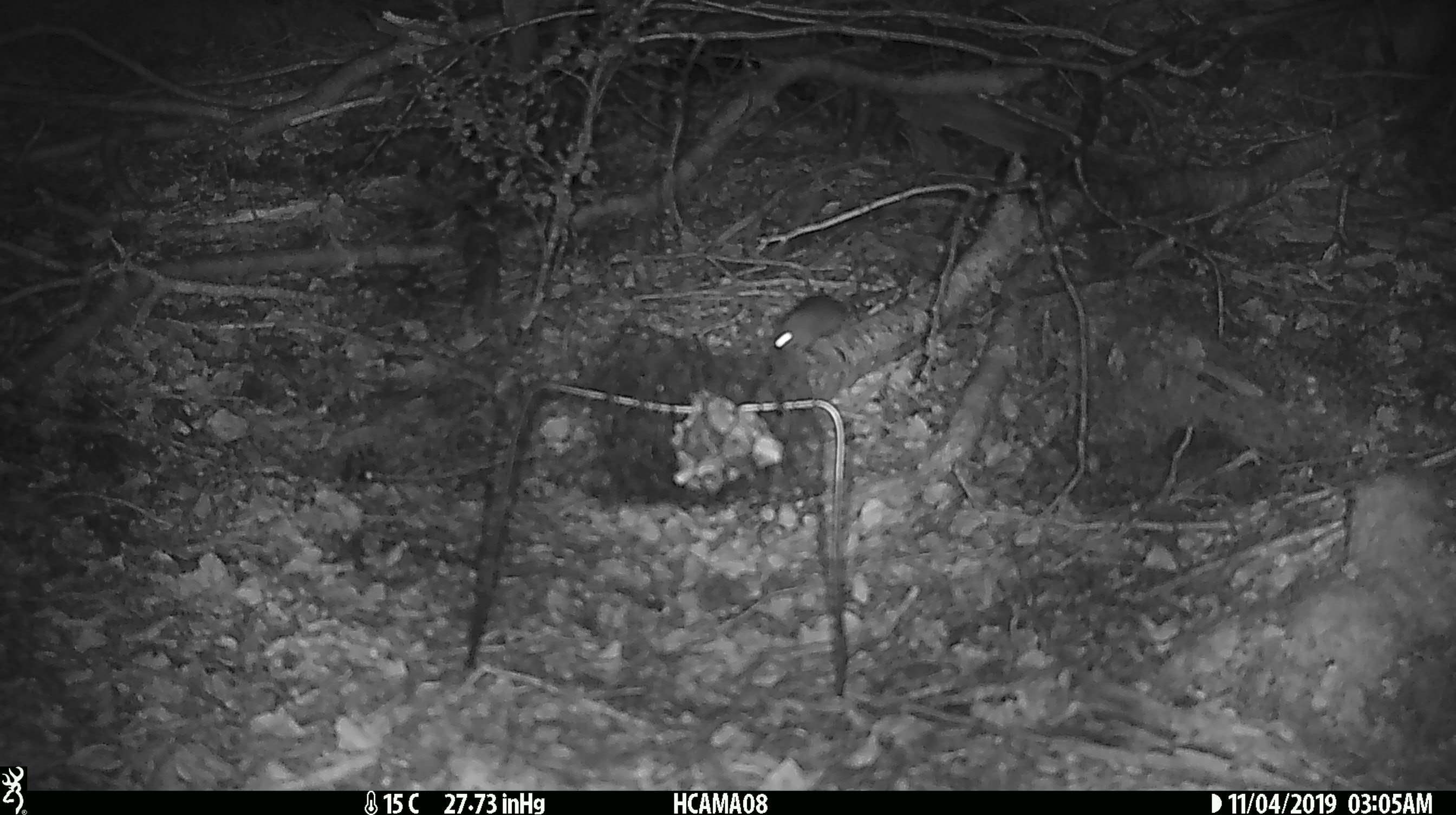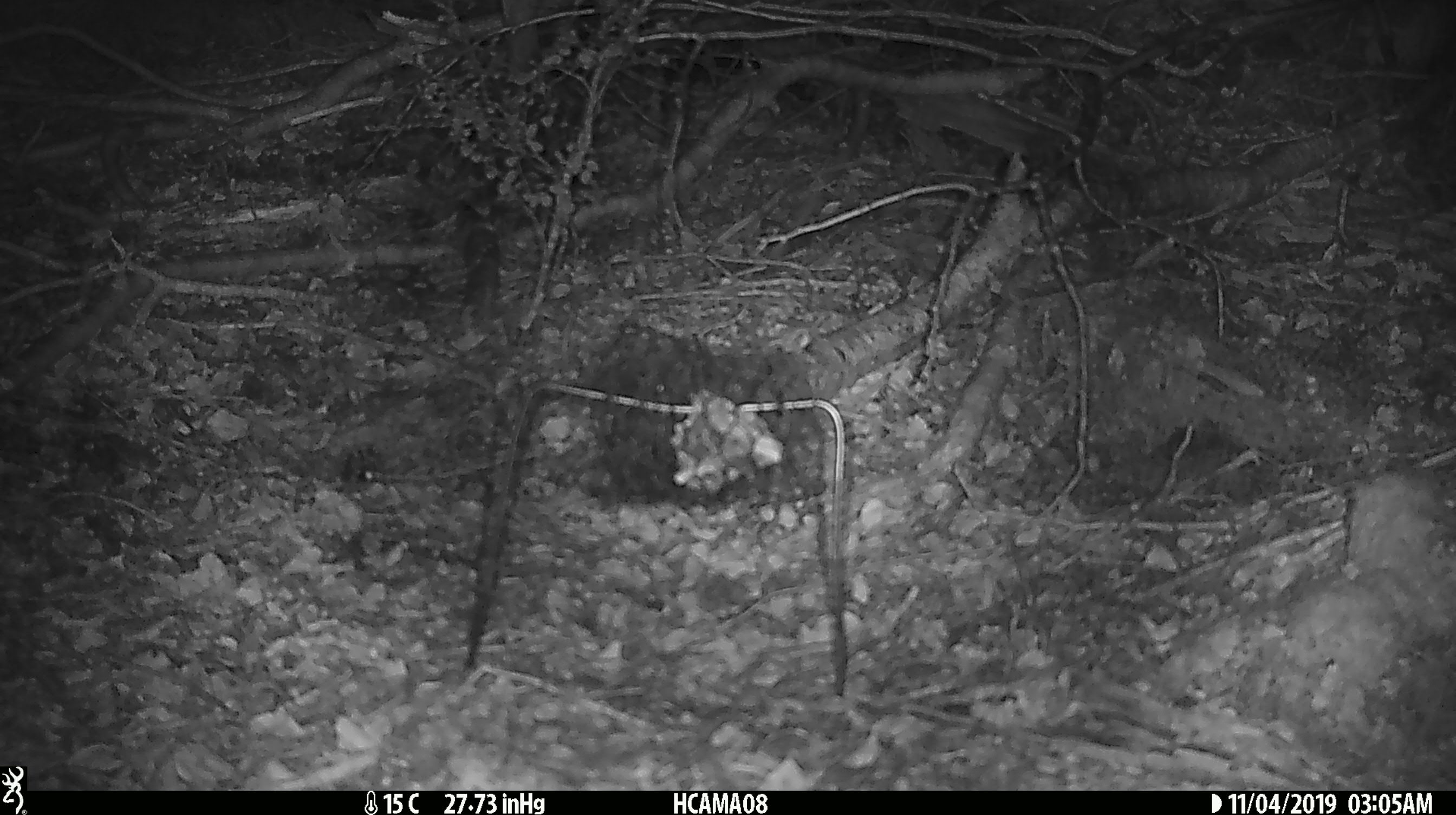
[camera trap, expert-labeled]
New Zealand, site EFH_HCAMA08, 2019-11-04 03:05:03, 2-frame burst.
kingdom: Animalia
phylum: Chordata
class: Mammalia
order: Rodentia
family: Muridae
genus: Mus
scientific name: Mus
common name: mouse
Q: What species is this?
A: Mouse (Mus).